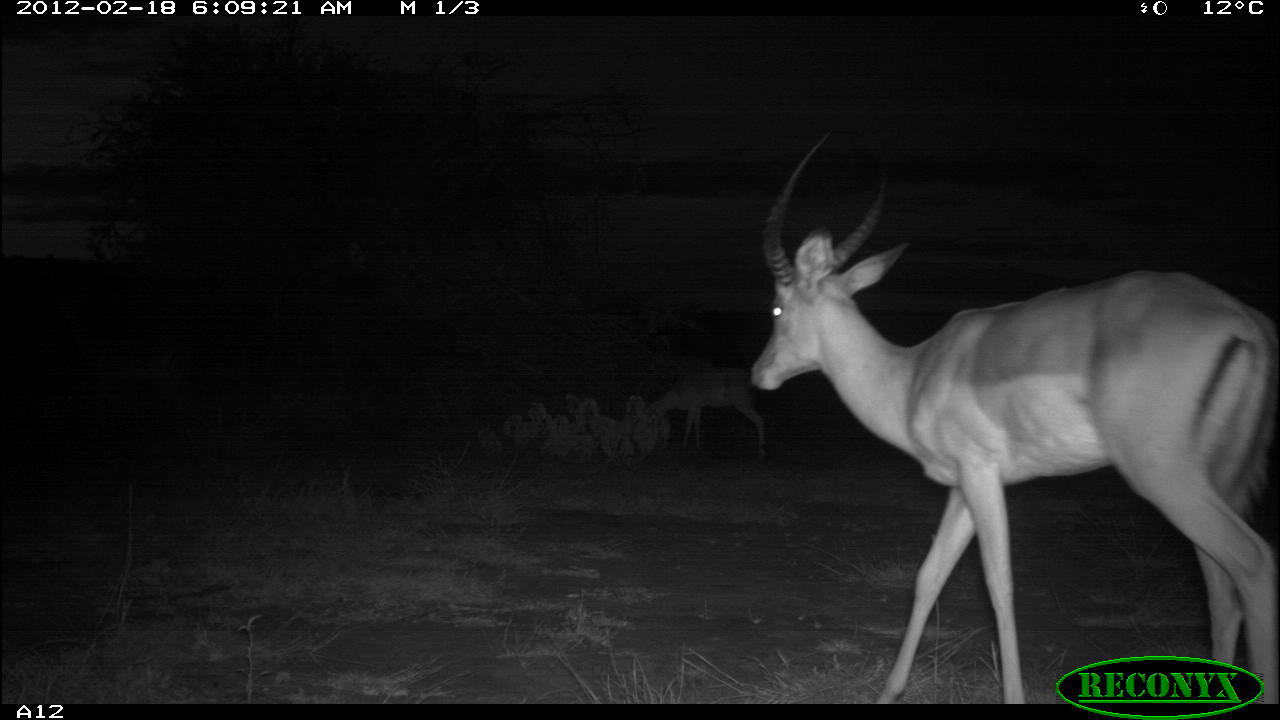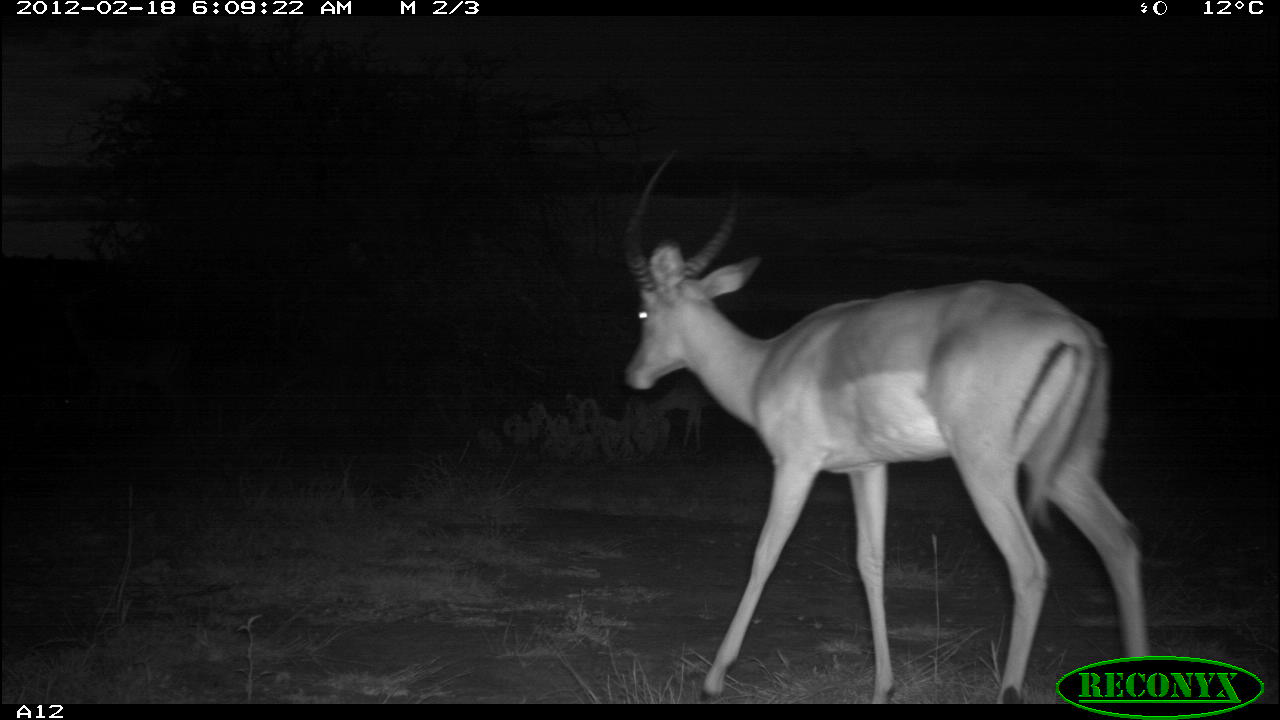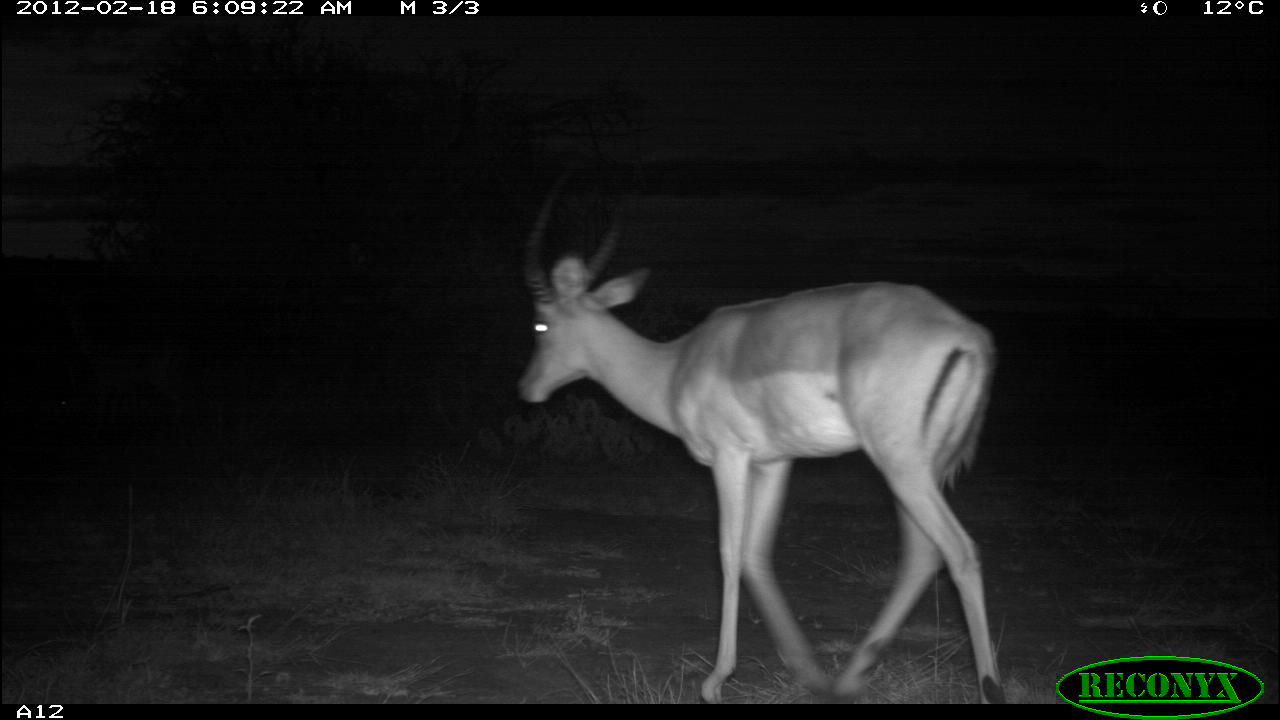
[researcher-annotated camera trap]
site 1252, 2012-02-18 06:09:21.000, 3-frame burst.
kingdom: Animalia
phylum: Chordata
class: Mammalia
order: Artiodactyla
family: Bovidae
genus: Aepyceros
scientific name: Aepyceros melampus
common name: impala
Aepyceros melampus (impala), count 2.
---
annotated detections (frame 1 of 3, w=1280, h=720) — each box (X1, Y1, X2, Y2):
aepyceros melampus: (749, 127, 1280, 706); (647, 369, 770, 459)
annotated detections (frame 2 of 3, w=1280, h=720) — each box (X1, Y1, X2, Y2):
aepyceros melampus: (621, 146, 1152, 704)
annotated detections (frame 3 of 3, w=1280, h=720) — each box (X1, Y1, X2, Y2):
aepyceros melampus: (514, 194, 1007, 704)